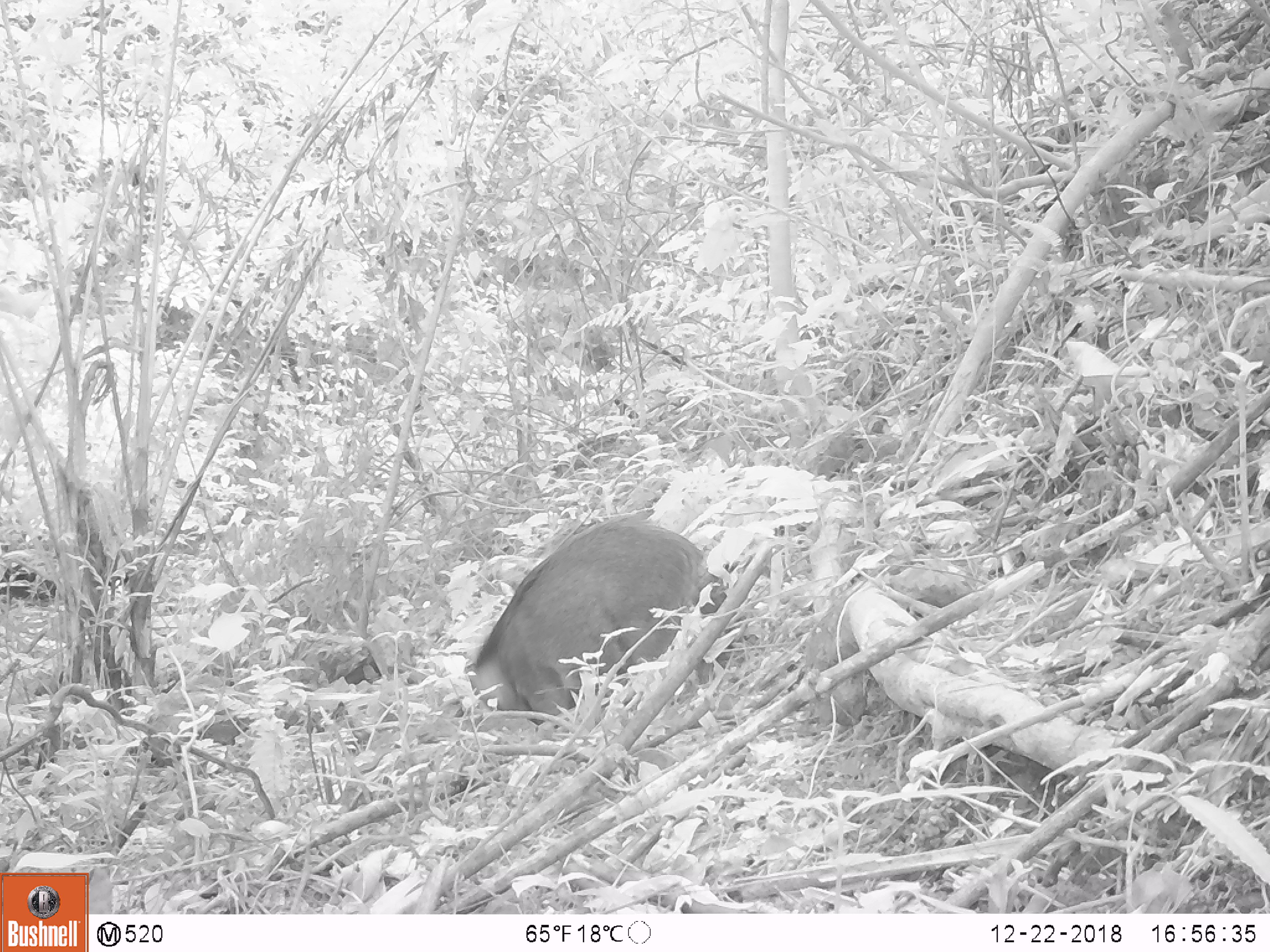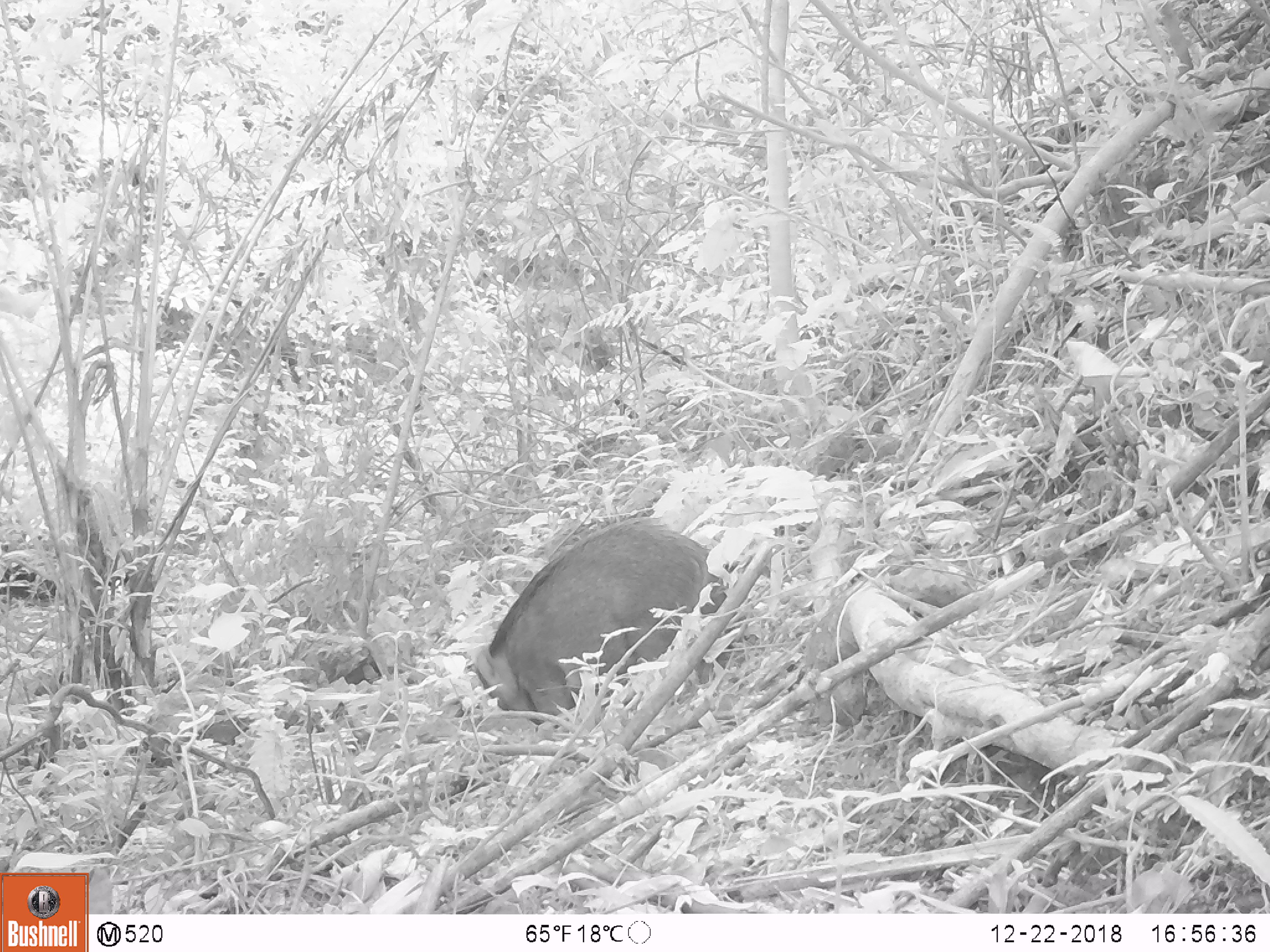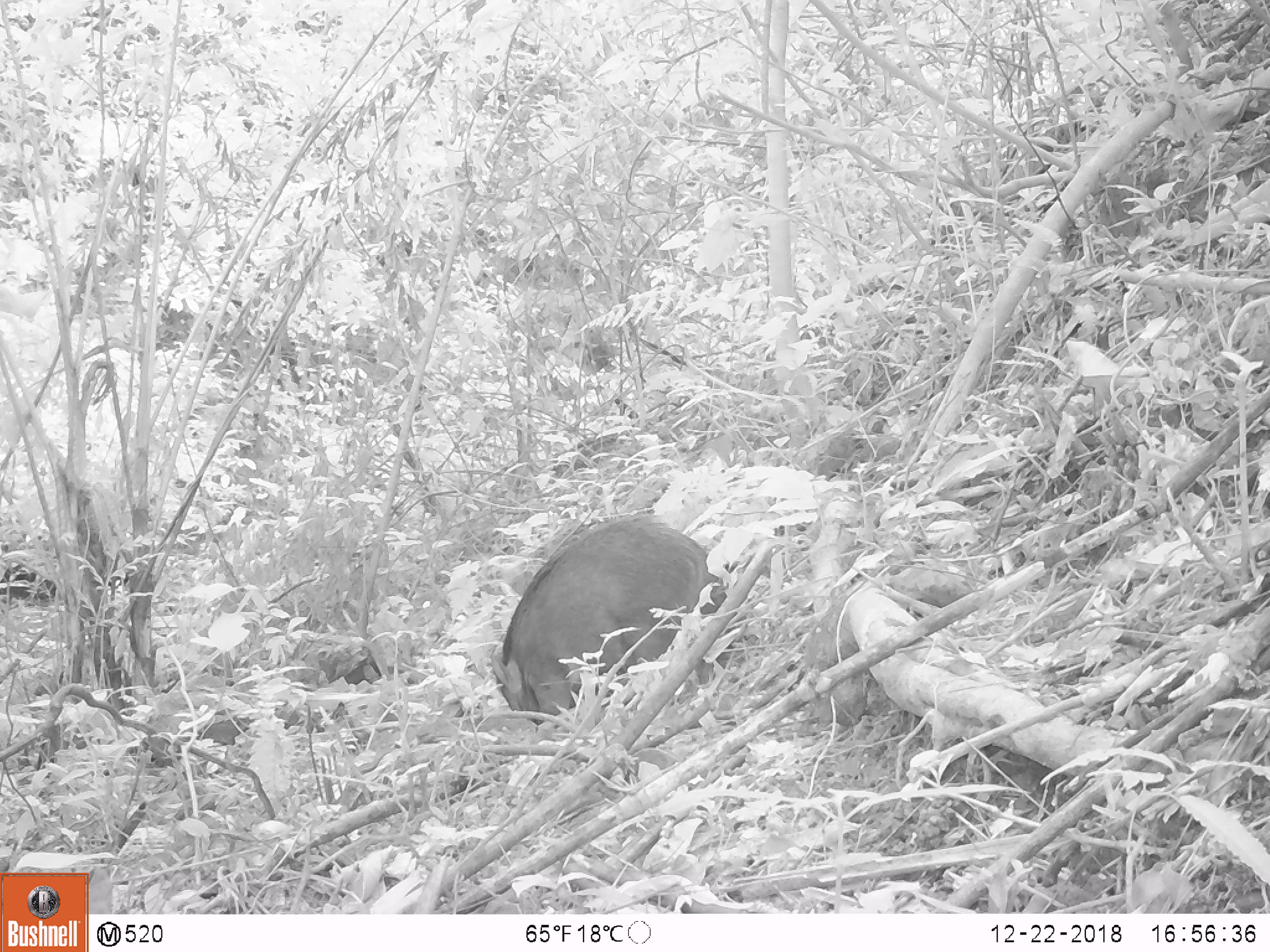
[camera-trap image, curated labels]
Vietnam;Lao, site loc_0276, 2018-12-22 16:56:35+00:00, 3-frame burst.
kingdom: Animalia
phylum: Chordata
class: Mammalia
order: Artiodactyla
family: Suidae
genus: Sus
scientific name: Sus scrofa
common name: eurasian wild pig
Eurasian wild pig (Sus scrofa). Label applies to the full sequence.